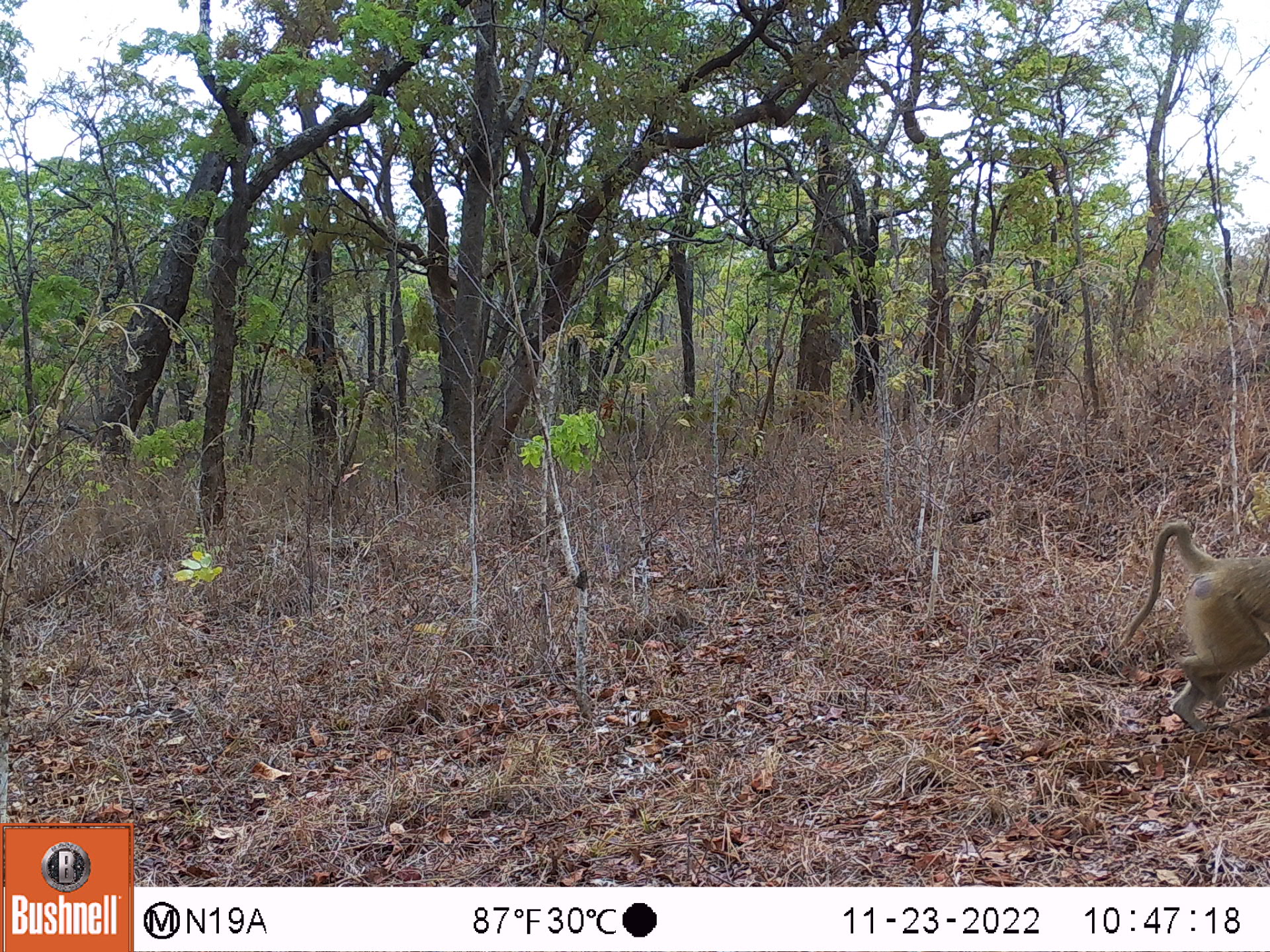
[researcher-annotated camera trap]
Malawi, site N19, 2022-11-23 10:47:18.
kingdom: Animalia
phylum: Chordata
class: Mammalia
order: Primates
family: Cercopithecidae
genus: Papio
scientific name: Papio cynocephalus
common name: yellow baboon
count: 1